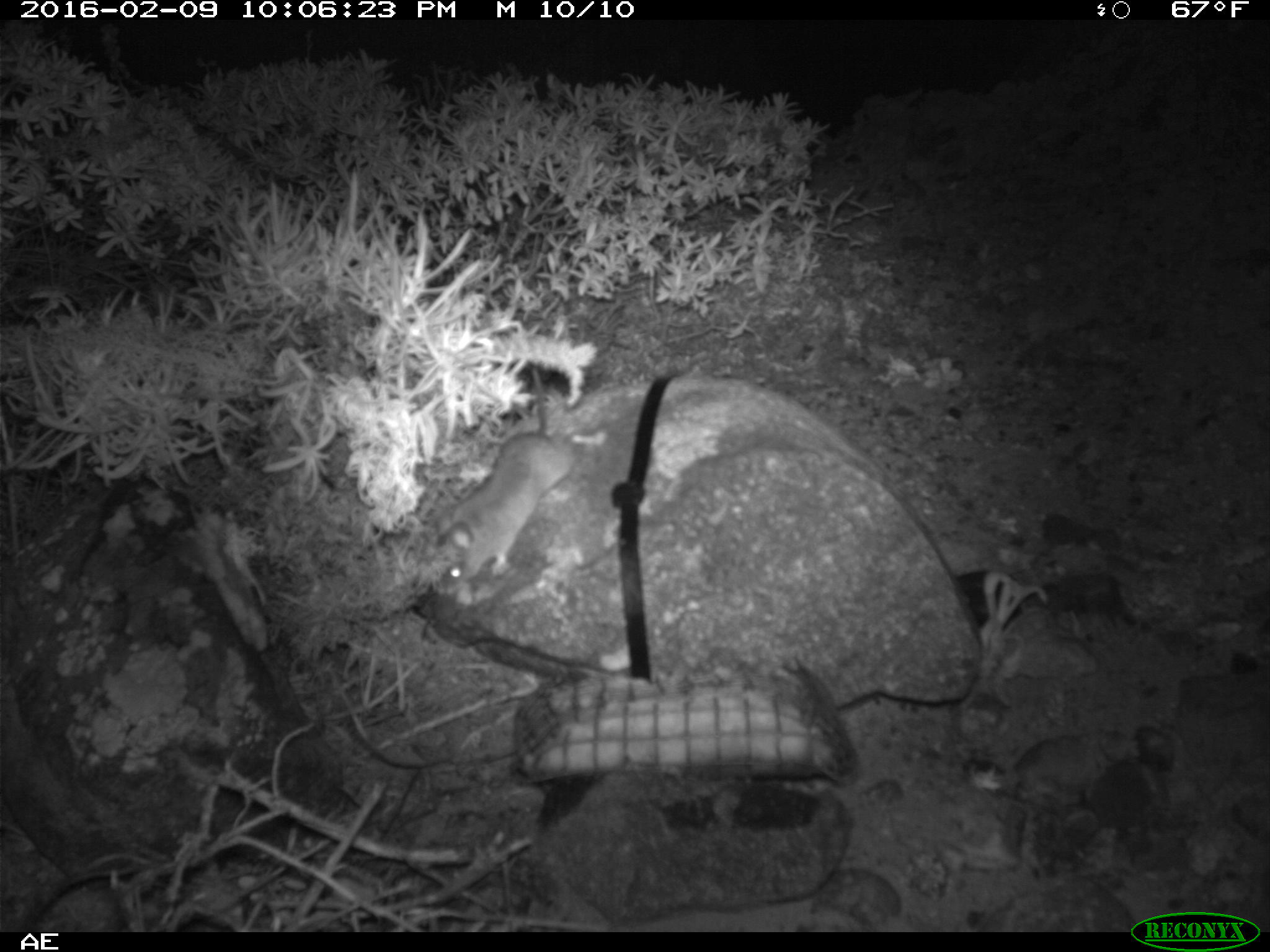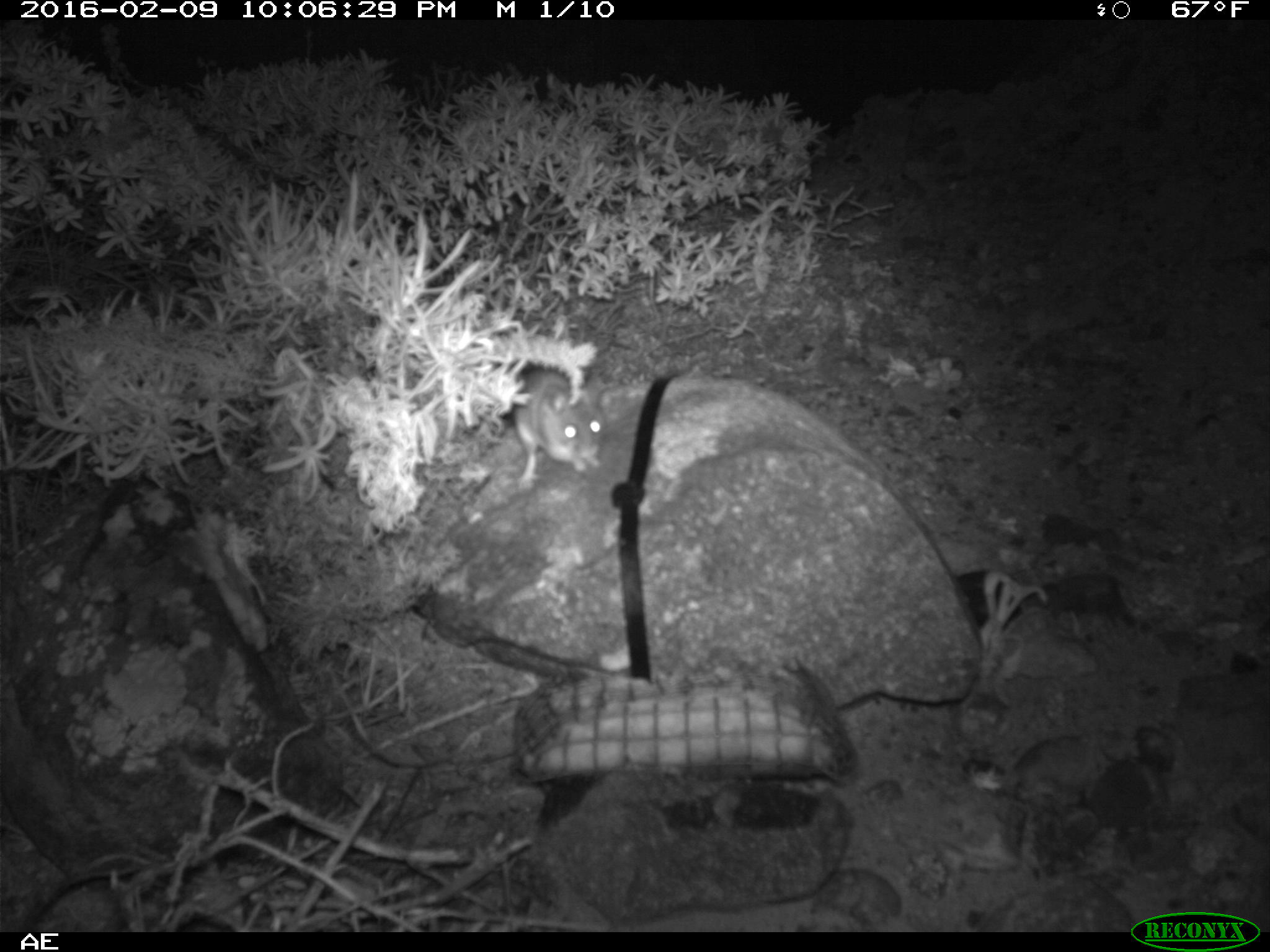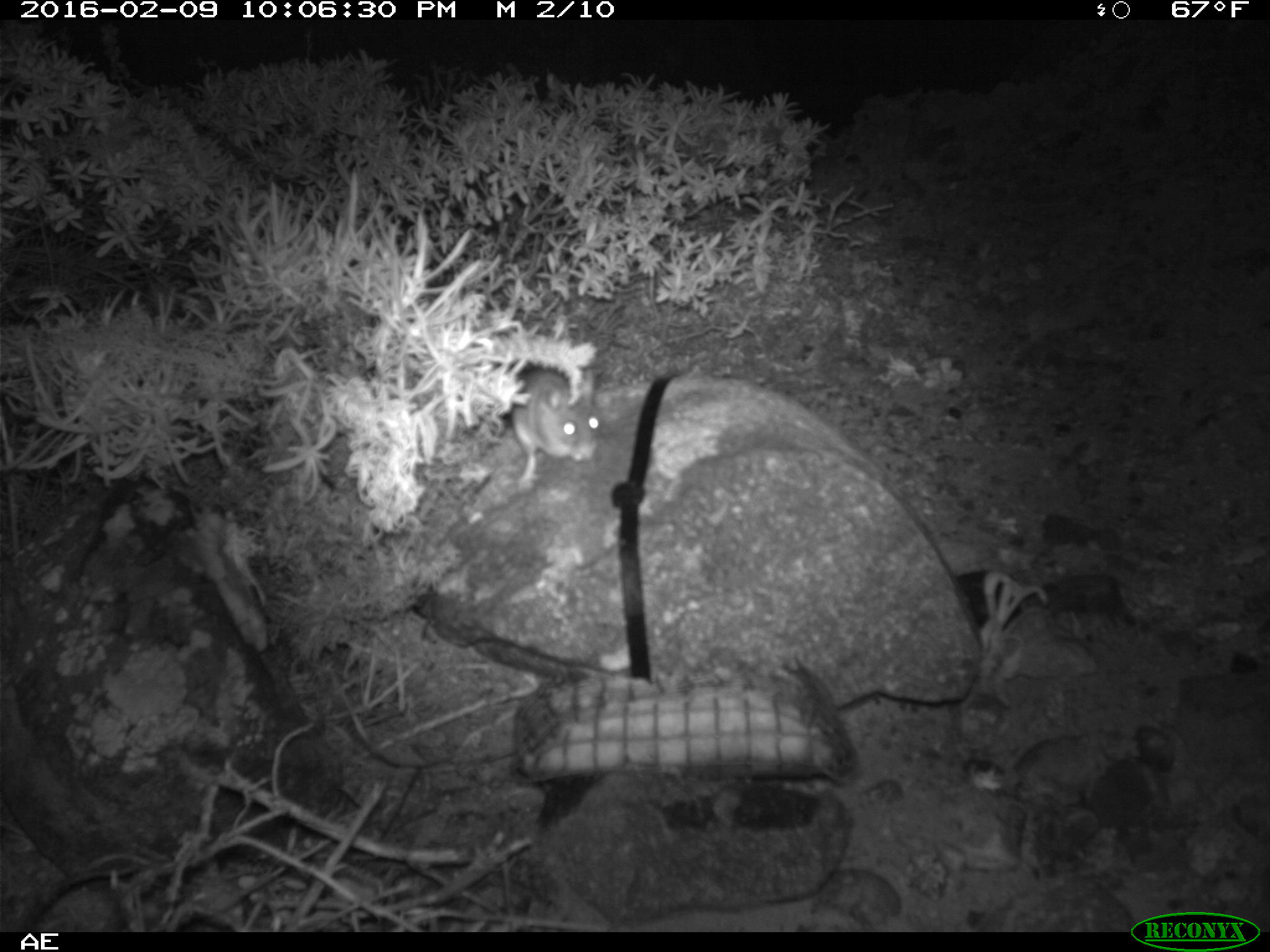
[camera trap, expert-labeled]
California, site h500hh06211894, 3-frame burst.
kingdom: Animalia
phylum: Chordata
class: Mammalia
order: Rodentia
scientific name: Rodentia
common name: rodent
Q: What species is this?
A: Rodent (Rodentia).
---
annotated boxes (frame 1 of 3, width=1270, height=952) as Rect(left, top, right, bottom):
rodent: Rect(423, 368, 608, 595)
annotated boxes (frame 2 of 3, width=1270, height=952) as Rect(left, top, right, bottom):
rodent: Rect(504, 364, 603, 491)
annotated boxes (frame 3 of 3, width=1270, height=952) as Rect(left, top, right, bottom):
rodent: Rect(504, 363, 598, 490)